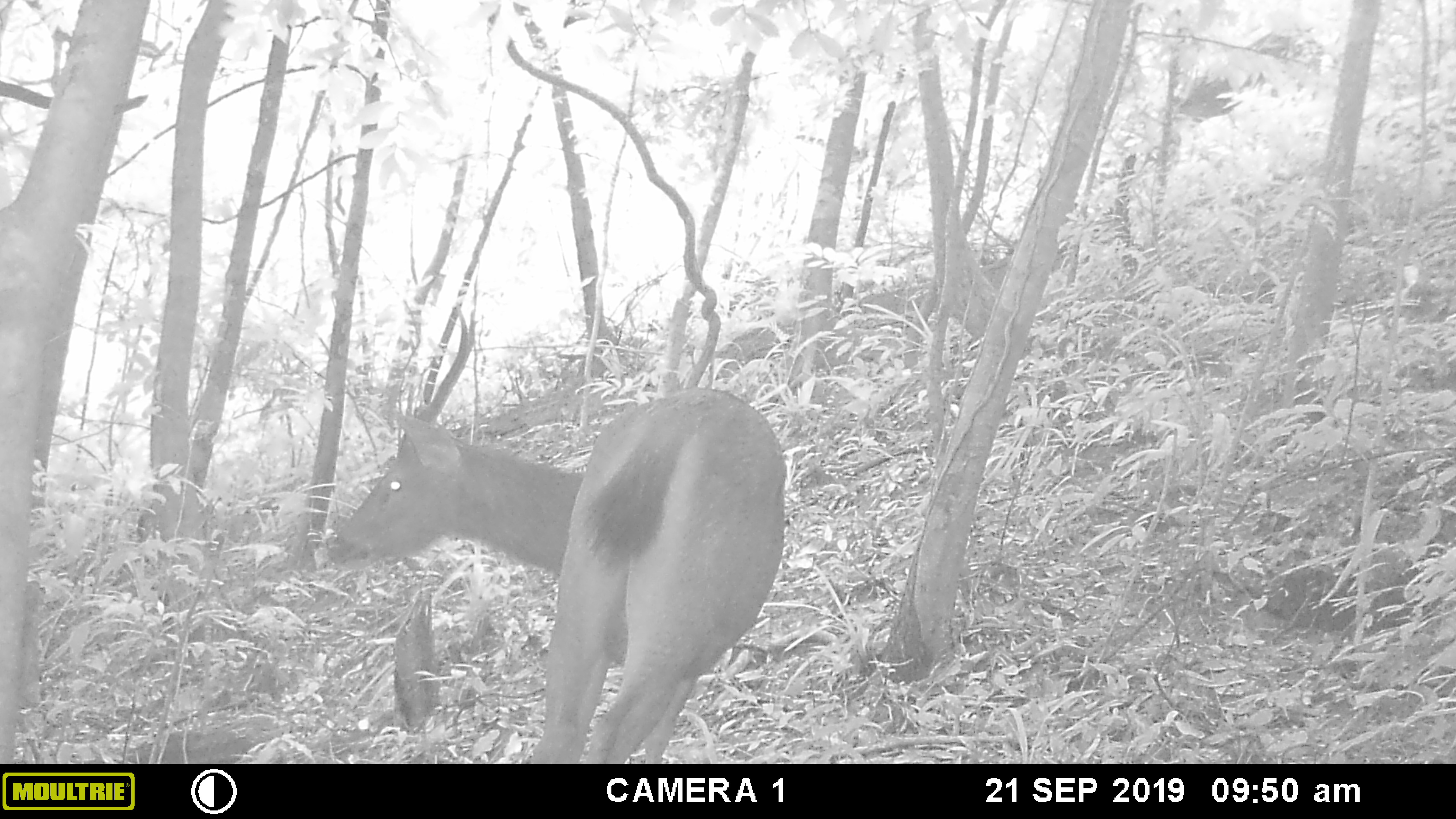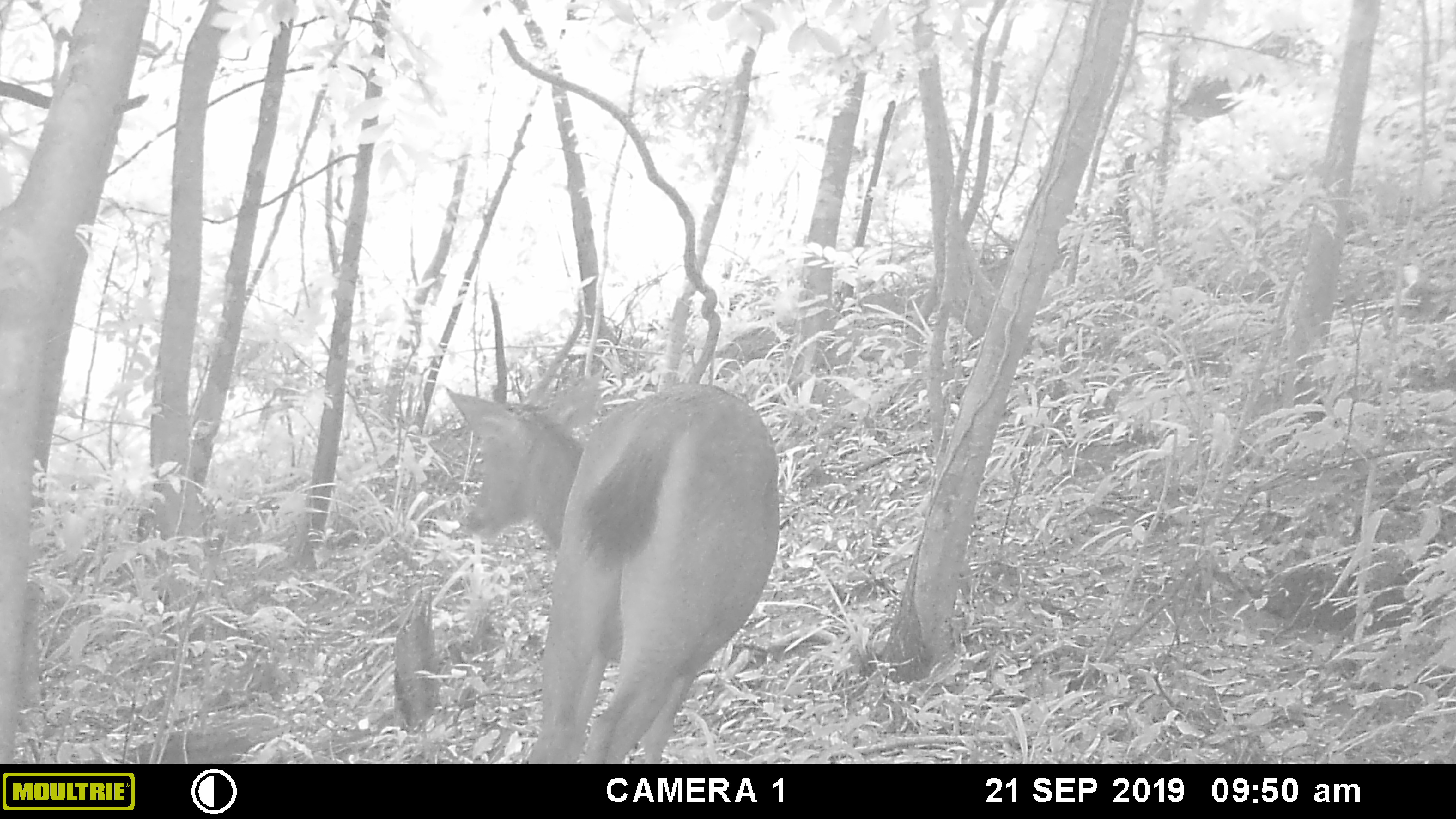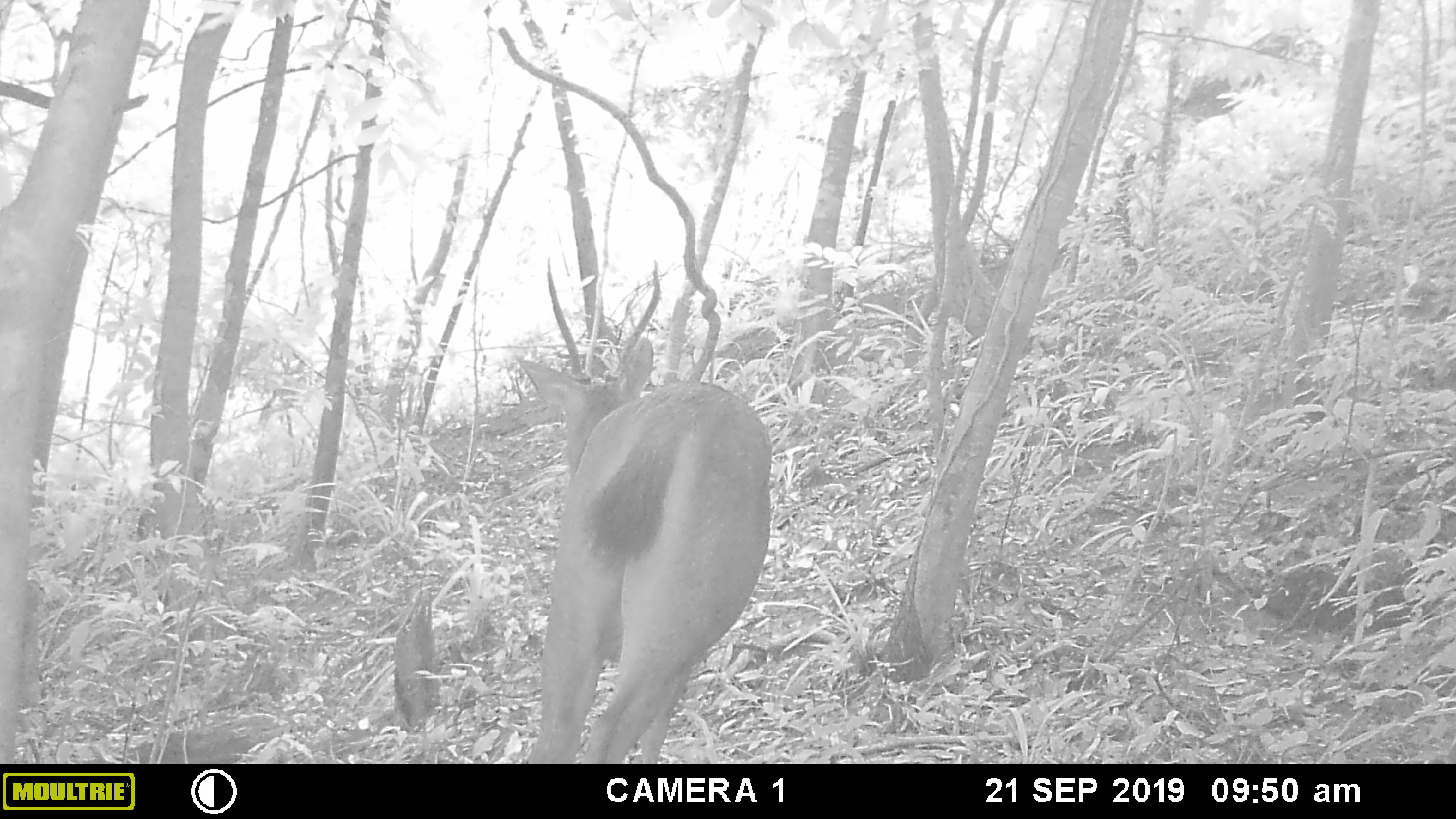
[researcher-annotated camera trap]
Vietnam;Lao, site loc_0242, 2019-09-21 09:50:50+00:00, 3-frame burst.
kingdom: Animalia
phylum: Chordata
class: Mammalia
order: Artiodactyla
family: Cervidae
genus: Rusa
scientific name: Rusa unicolor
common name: sambar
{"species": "sambar (Rusa unicolor)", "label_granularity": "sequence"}